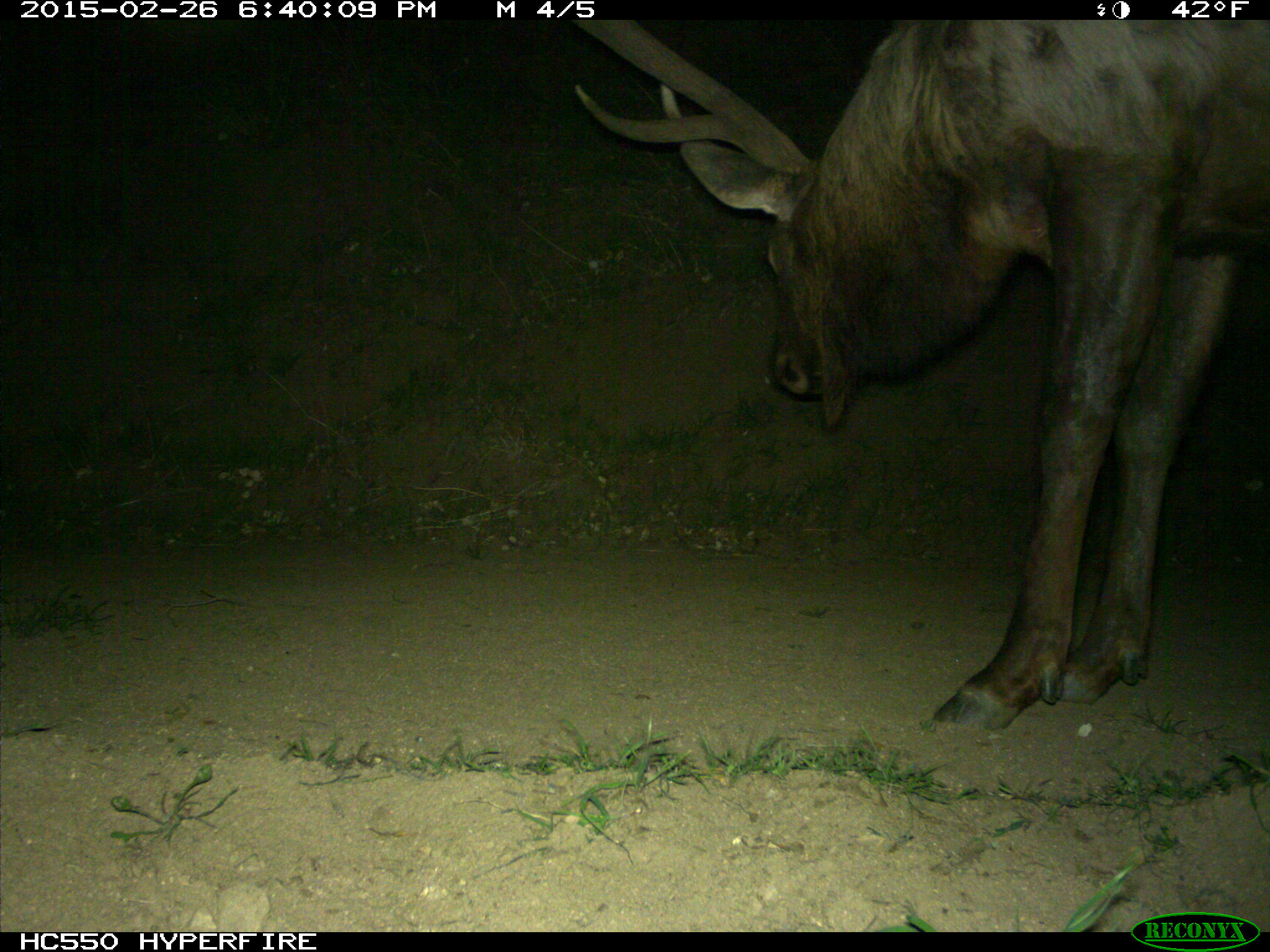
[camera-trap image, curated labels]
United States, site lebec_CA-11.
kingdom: Animalia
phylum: Chordata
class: Mammalia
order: Artiodactyla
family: Cervidae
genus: Cervus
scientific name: Cervus canadensis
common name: elk